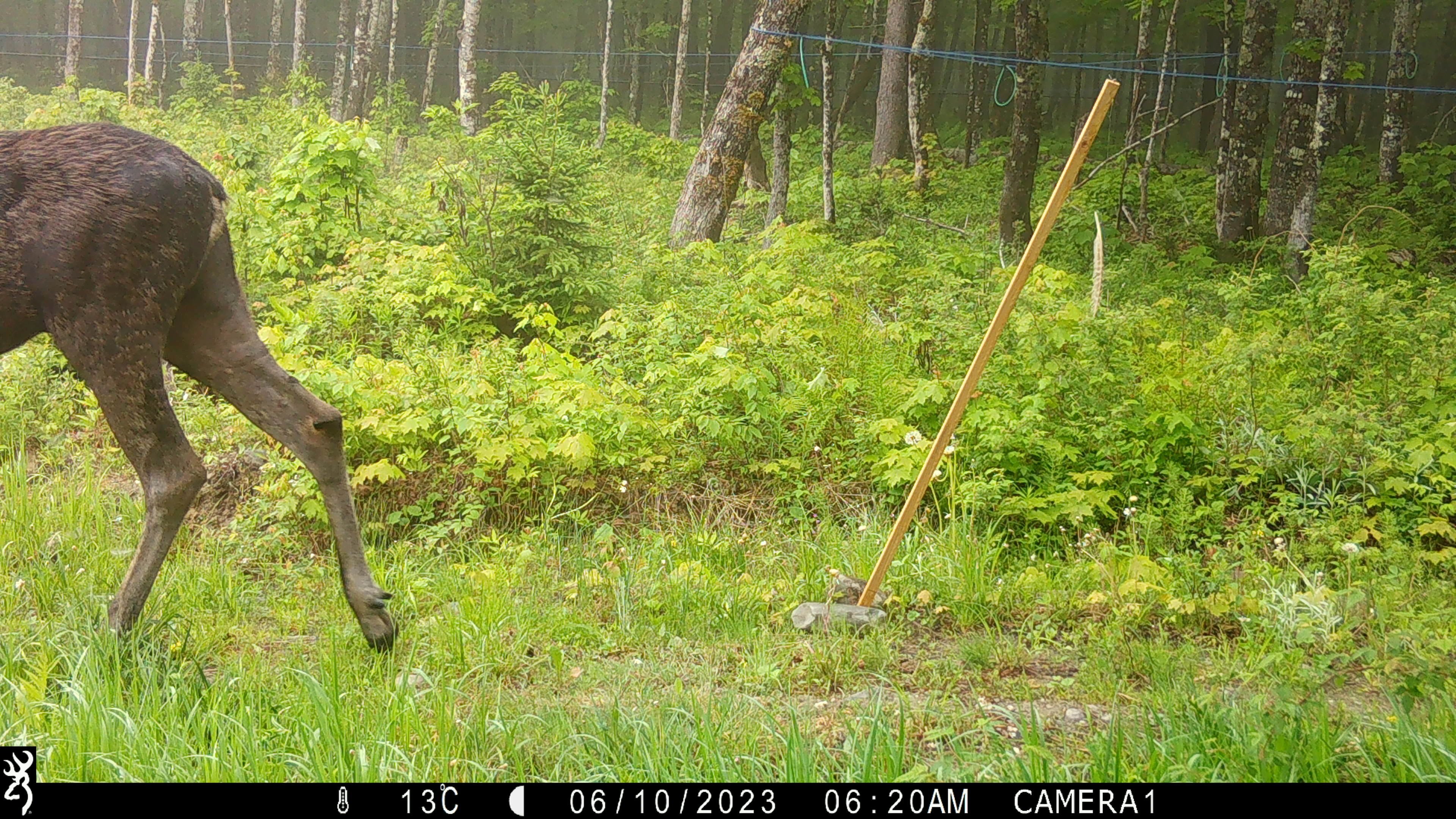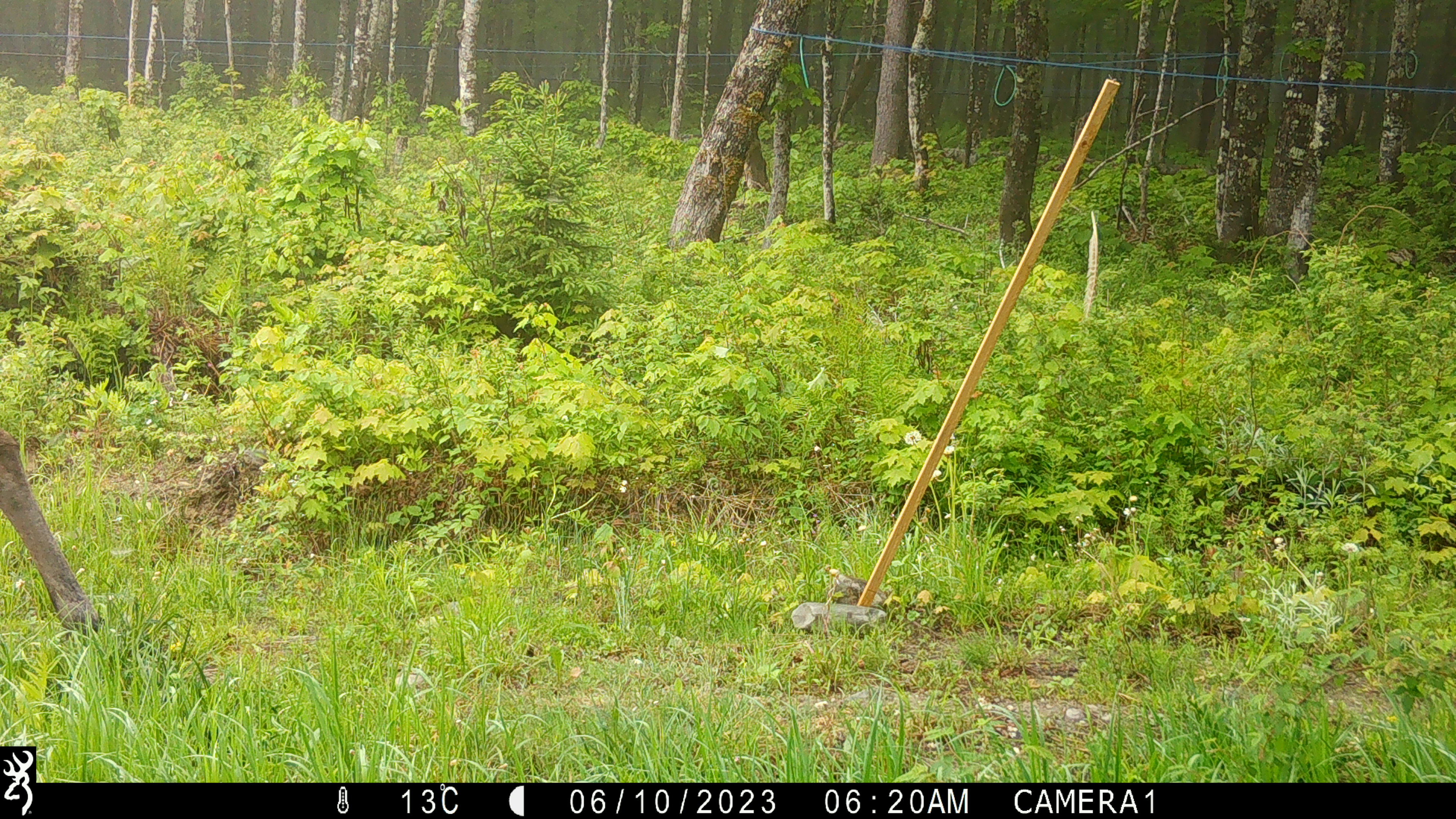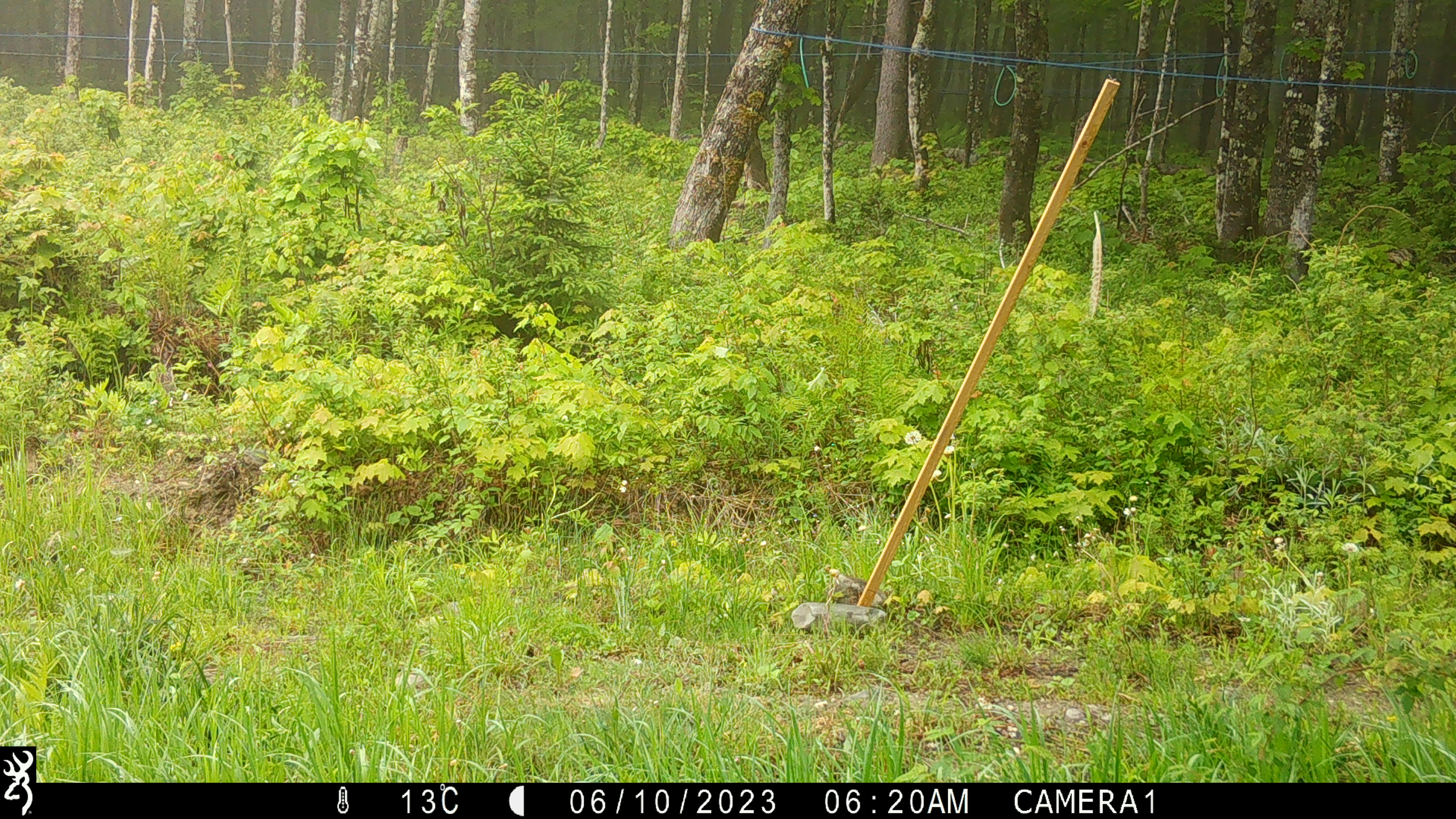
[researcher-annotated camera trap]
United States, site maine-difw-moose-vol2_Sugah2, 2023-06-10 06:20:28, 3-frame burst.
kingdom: Animalia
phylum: Chordata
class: Mammalia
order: Artiodactyla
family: Cervidae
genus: Alces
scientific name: Alces alces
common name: moose